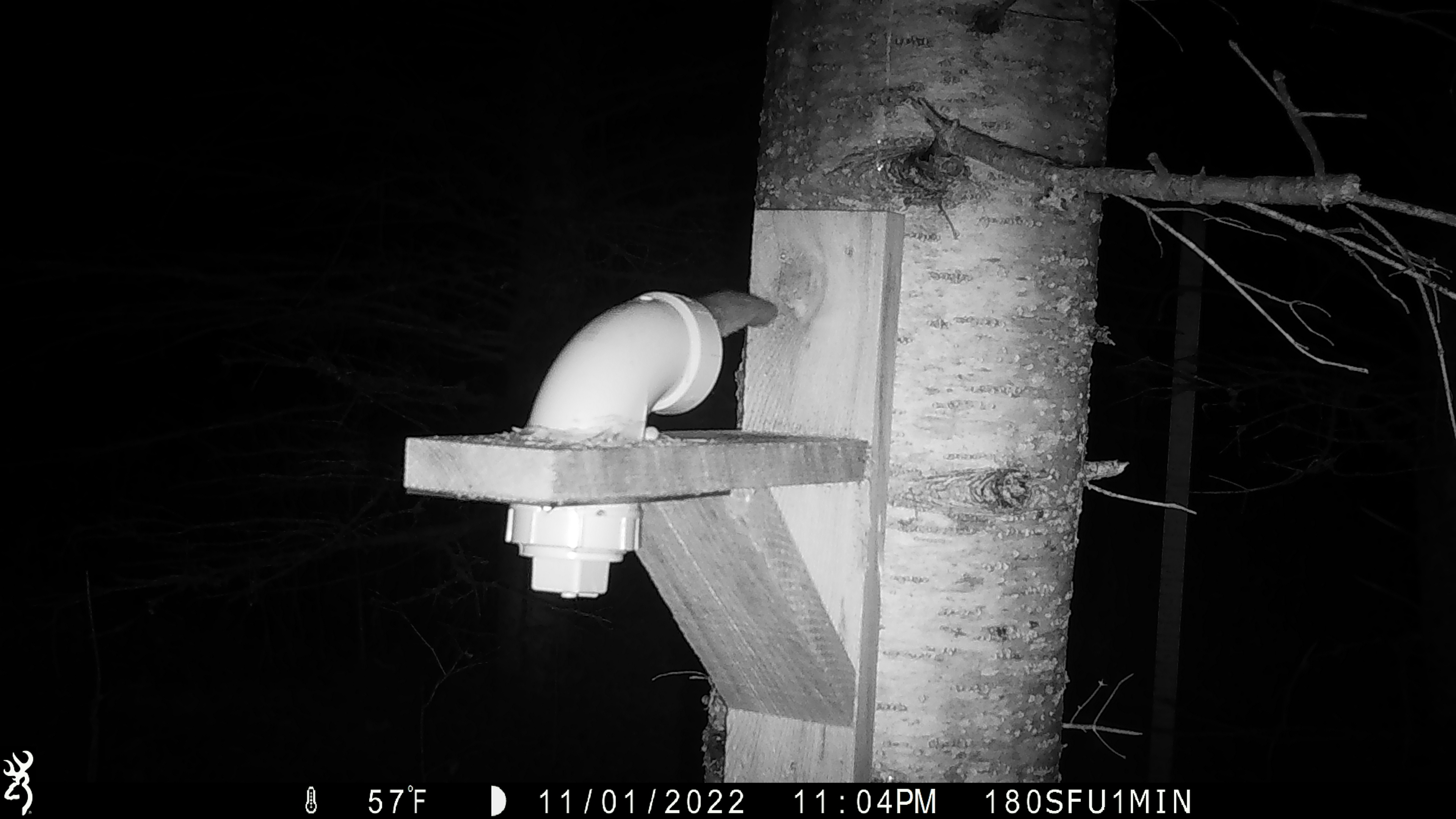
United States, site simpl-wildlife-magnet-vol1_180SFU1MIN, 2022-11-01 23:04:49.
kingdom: Animalia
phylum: Chordata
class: Mammalia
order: Rodentia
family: Sciuridae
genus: Glaucomys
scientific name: Glaucomys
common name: flying squirrel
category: flying squirrel sp.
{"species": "flying squirrel sp. (flying squirrel) (Glaucomys)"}